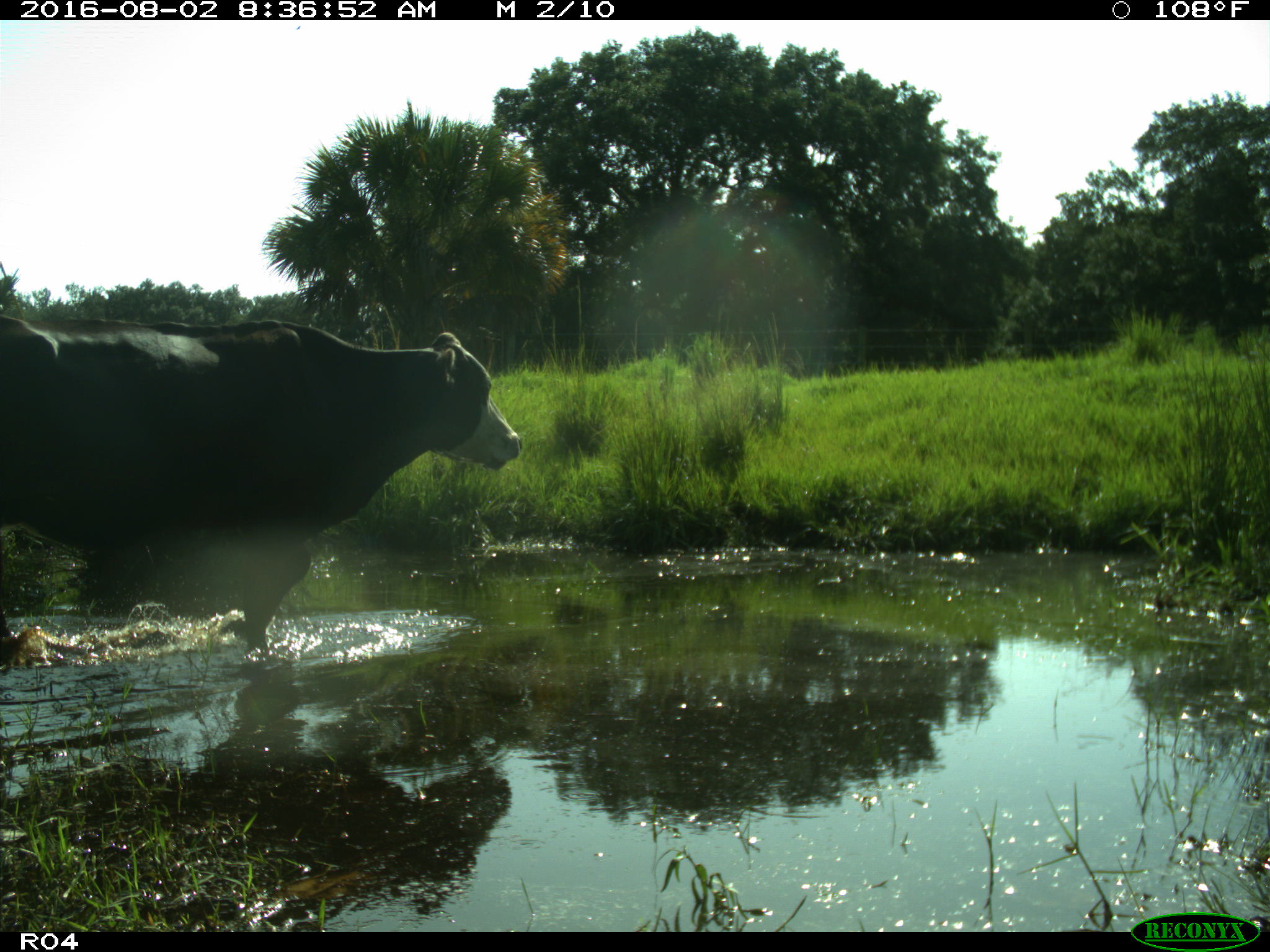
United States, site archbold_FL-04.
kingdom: Animalia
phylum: Chordata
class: Mammalia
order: Artiodactyla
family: Bovidae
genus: Bos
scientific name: Bos taurus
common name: domestic cow